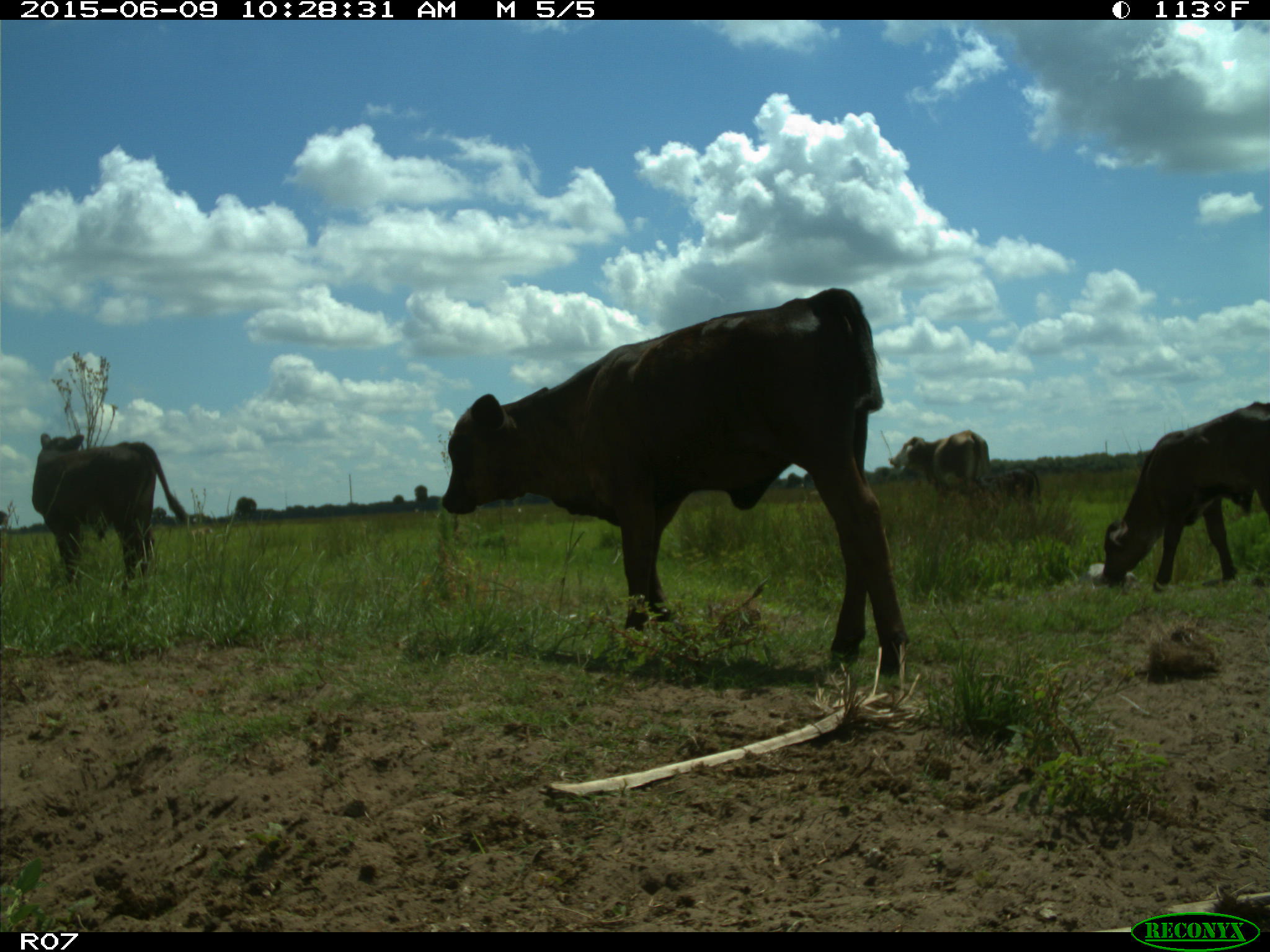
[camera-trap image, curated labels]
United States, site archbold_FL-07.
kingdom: Animalia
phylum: Chordata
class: Mammalia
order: Artiodactyla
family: Bovidae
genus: Bos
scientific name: Bos taurus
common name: domestic cow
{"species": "Bos taurus (domestic cow)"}